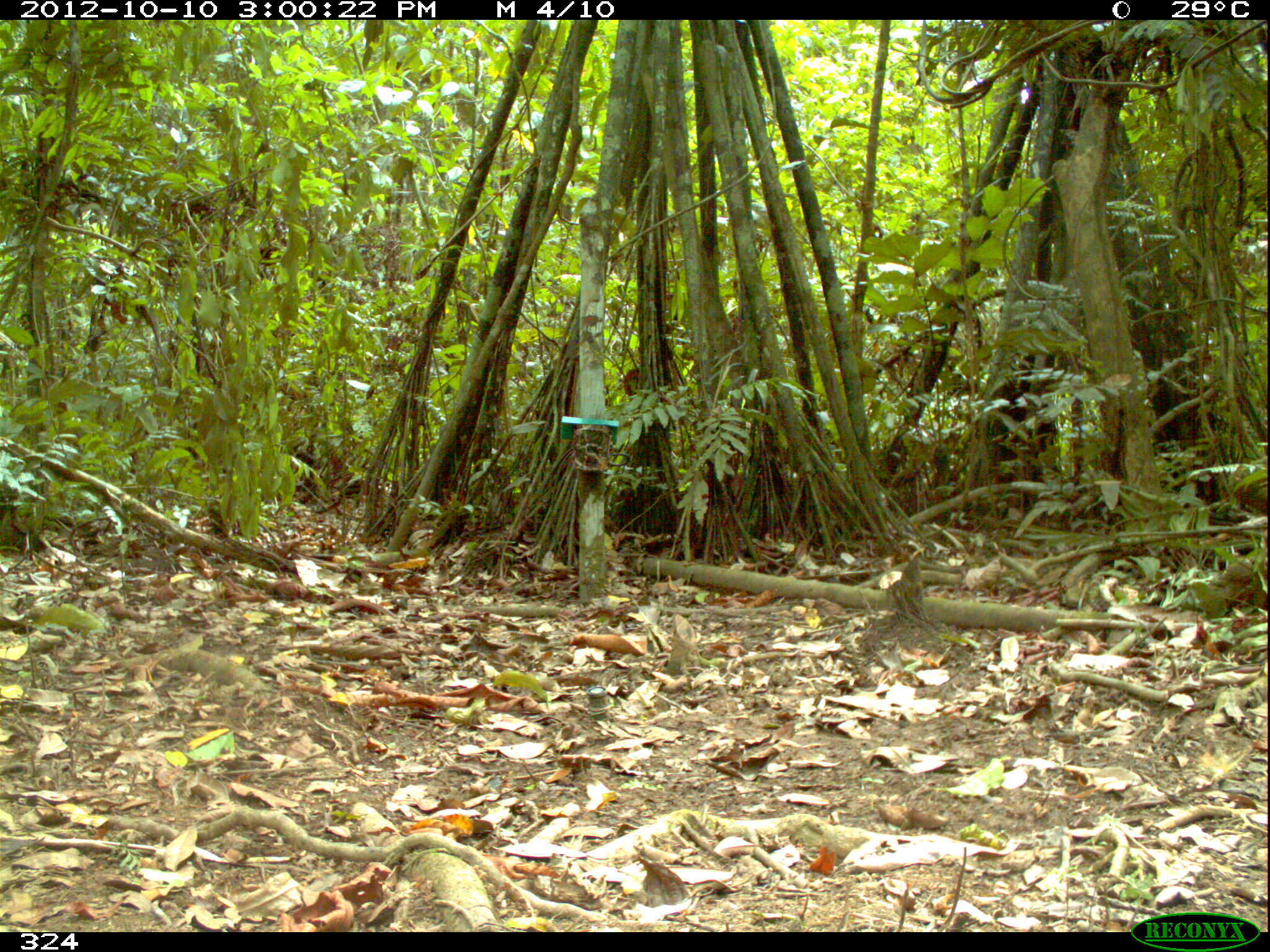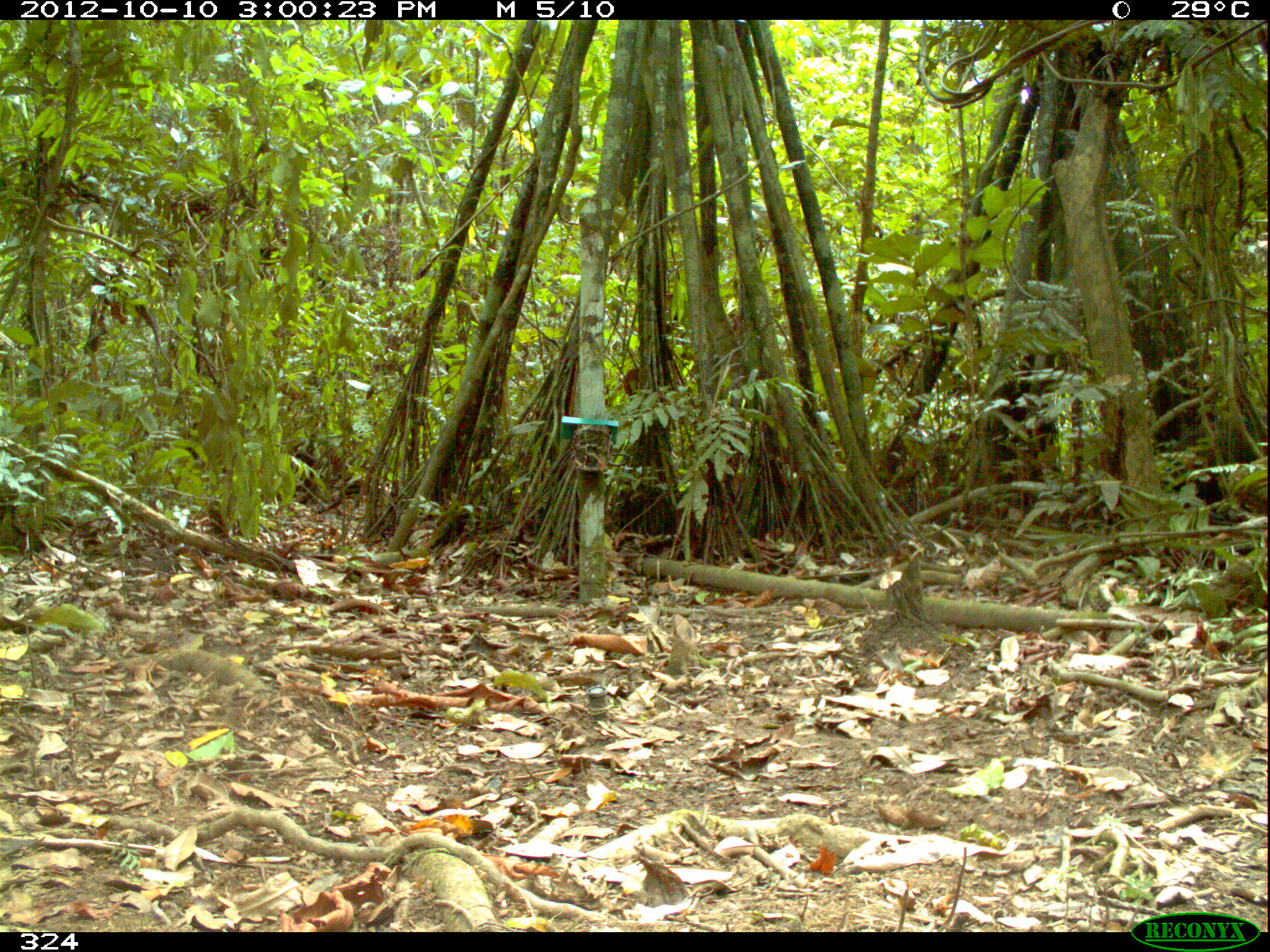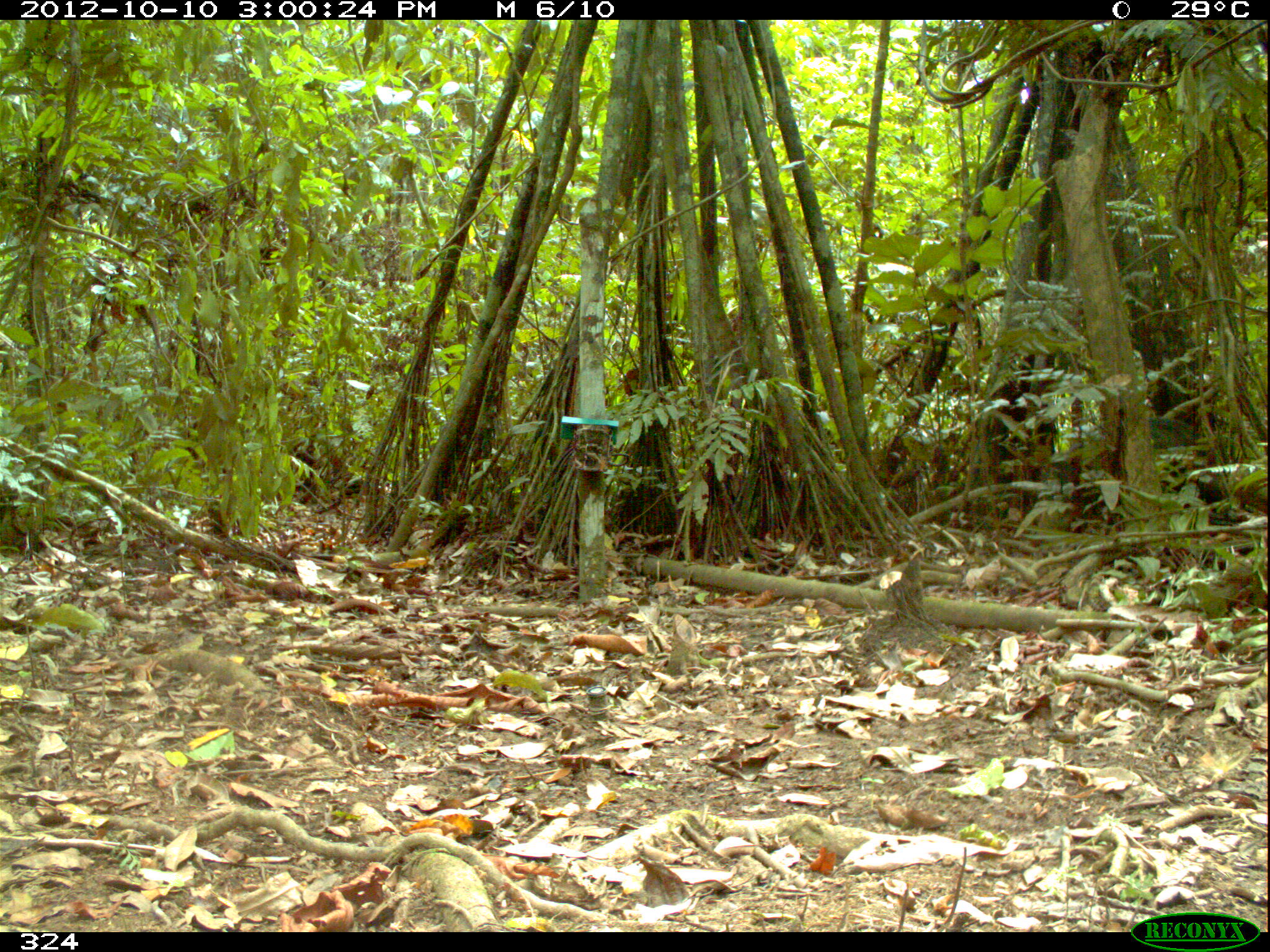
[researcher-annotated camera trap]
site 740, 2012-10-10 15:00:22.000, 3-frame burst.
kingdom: Animalia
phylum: Chordata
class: Mammalia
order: Artiodactyla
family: Tayassuidae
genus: Tayassu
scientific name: Tayassu pecari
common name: white-lipped peccary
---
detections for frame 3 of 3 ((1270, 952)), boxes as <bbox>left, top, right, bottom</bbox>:
tayassu pecari: <bbox>1047, 418, 1198, 516</bbox>